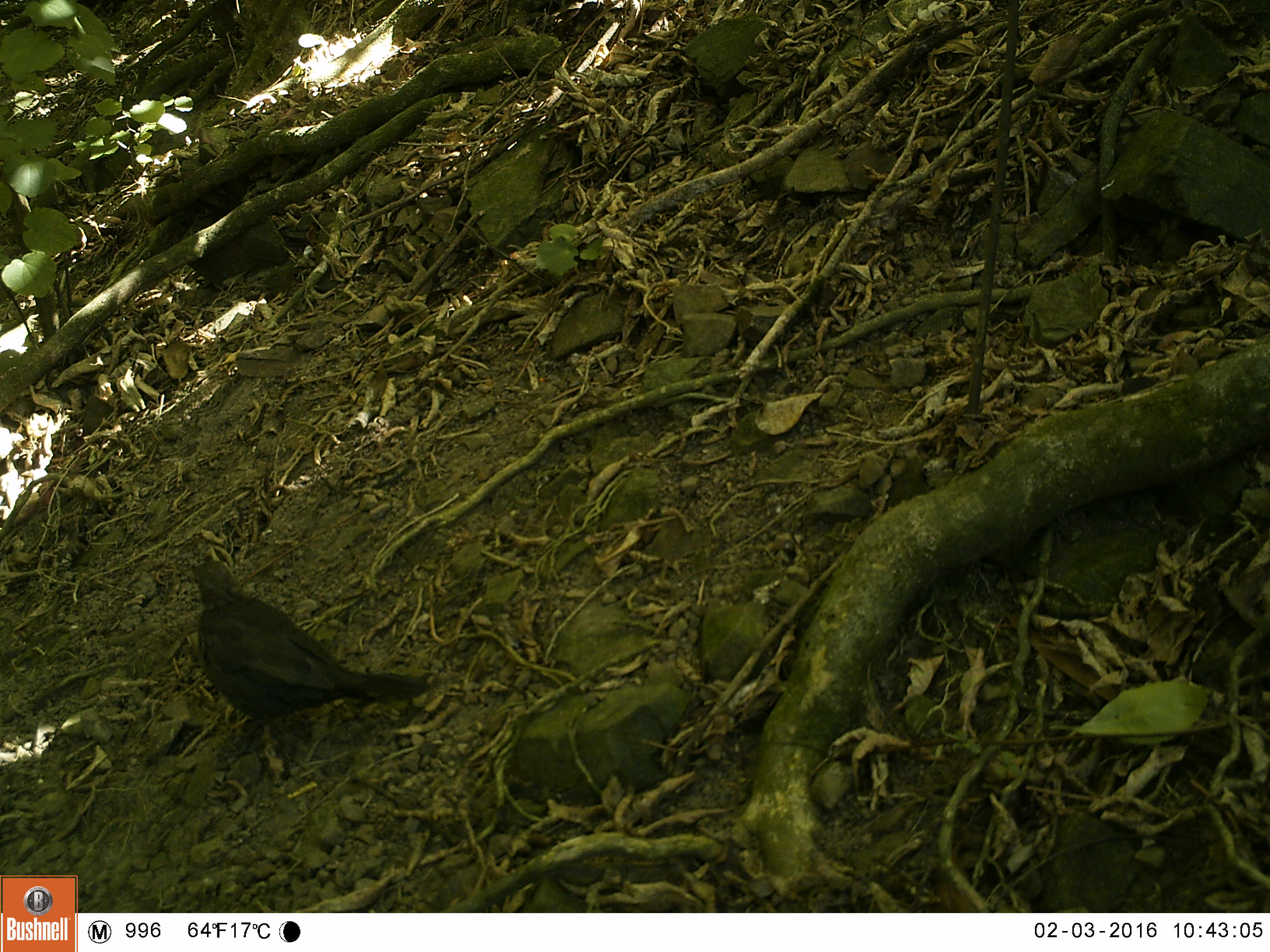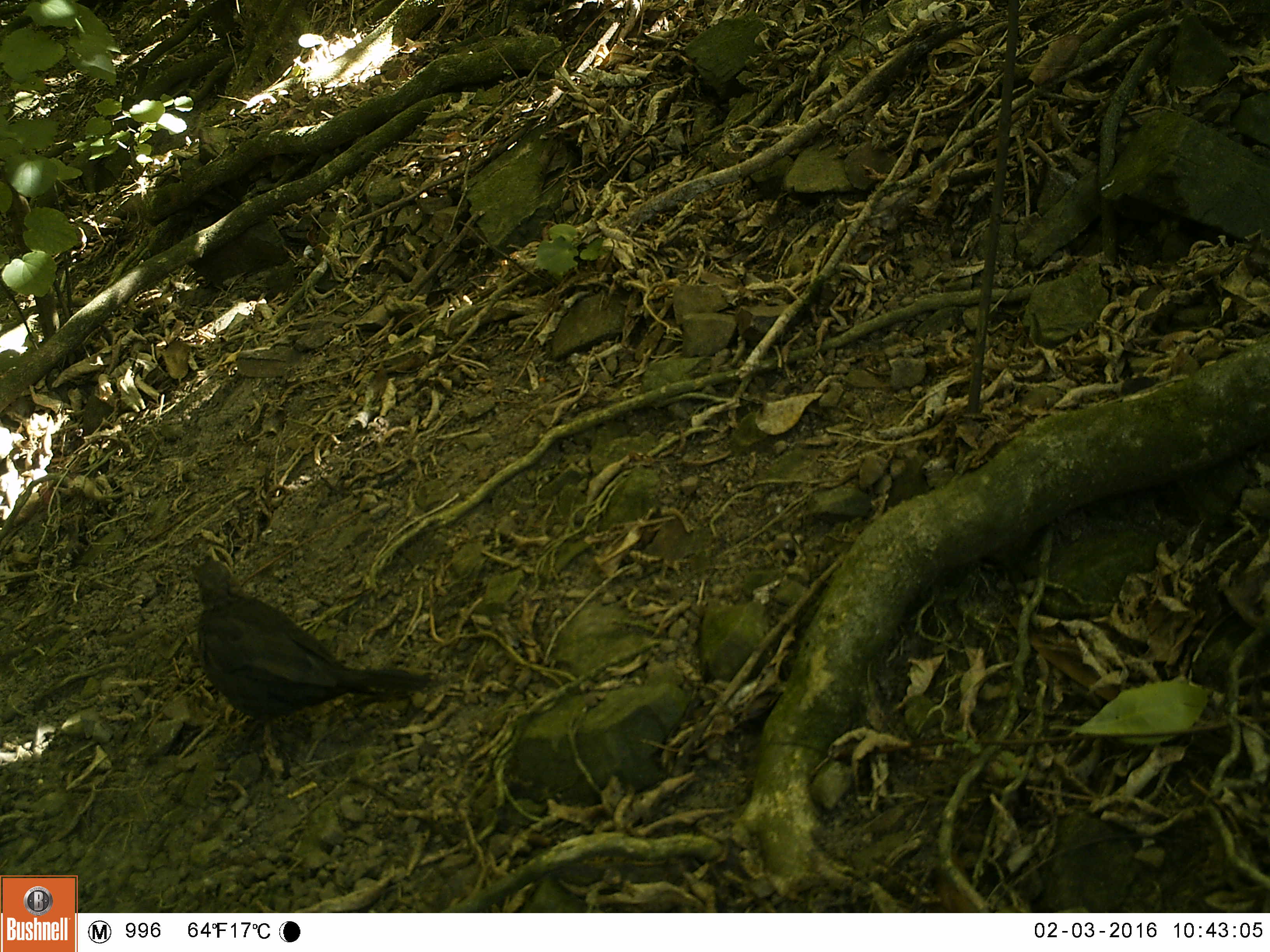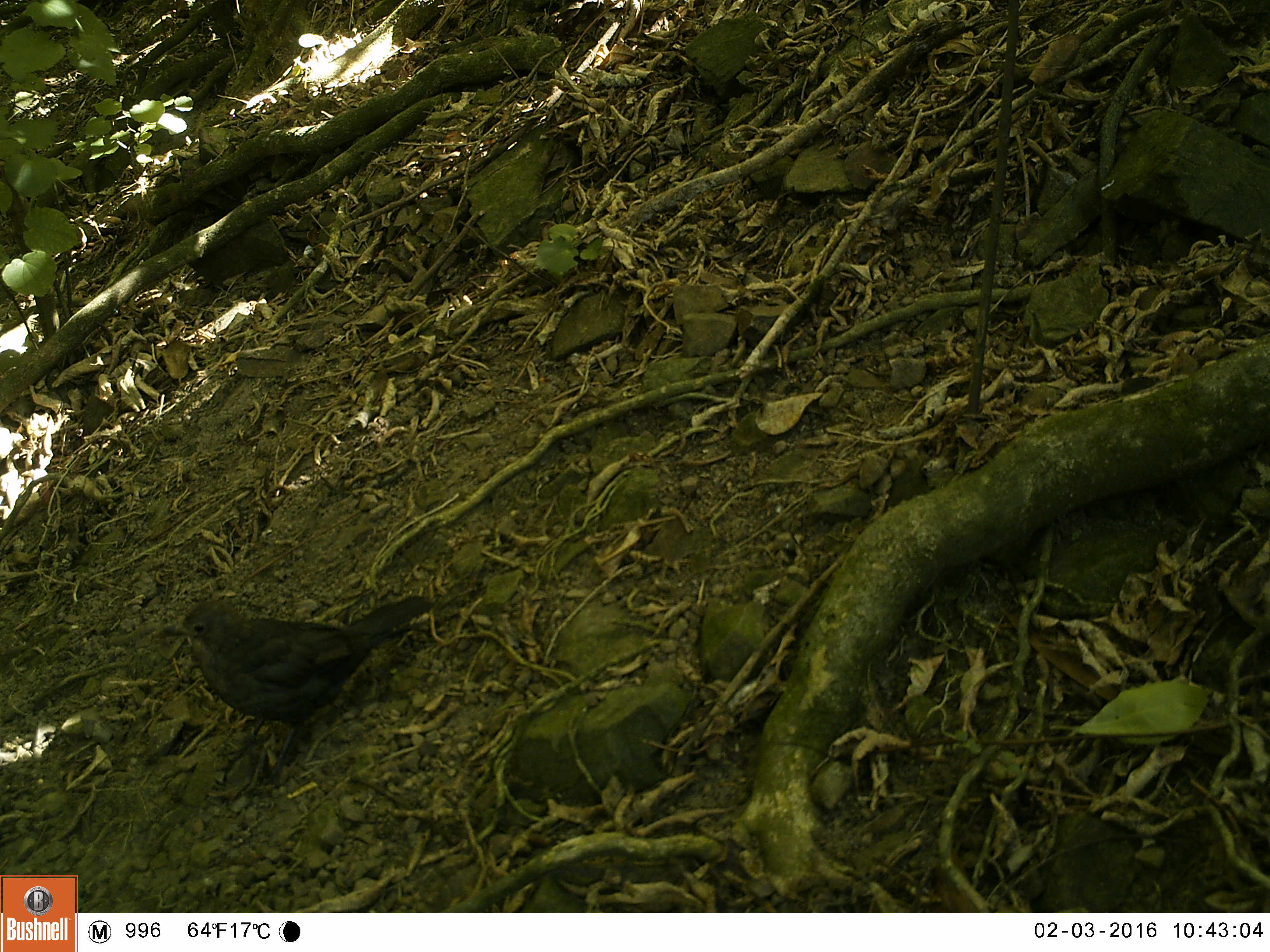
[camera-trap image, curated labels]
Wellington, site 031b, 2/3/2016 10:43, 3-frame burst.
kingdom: Animalia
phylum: Chordata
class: Aves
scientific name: Aves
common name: bird